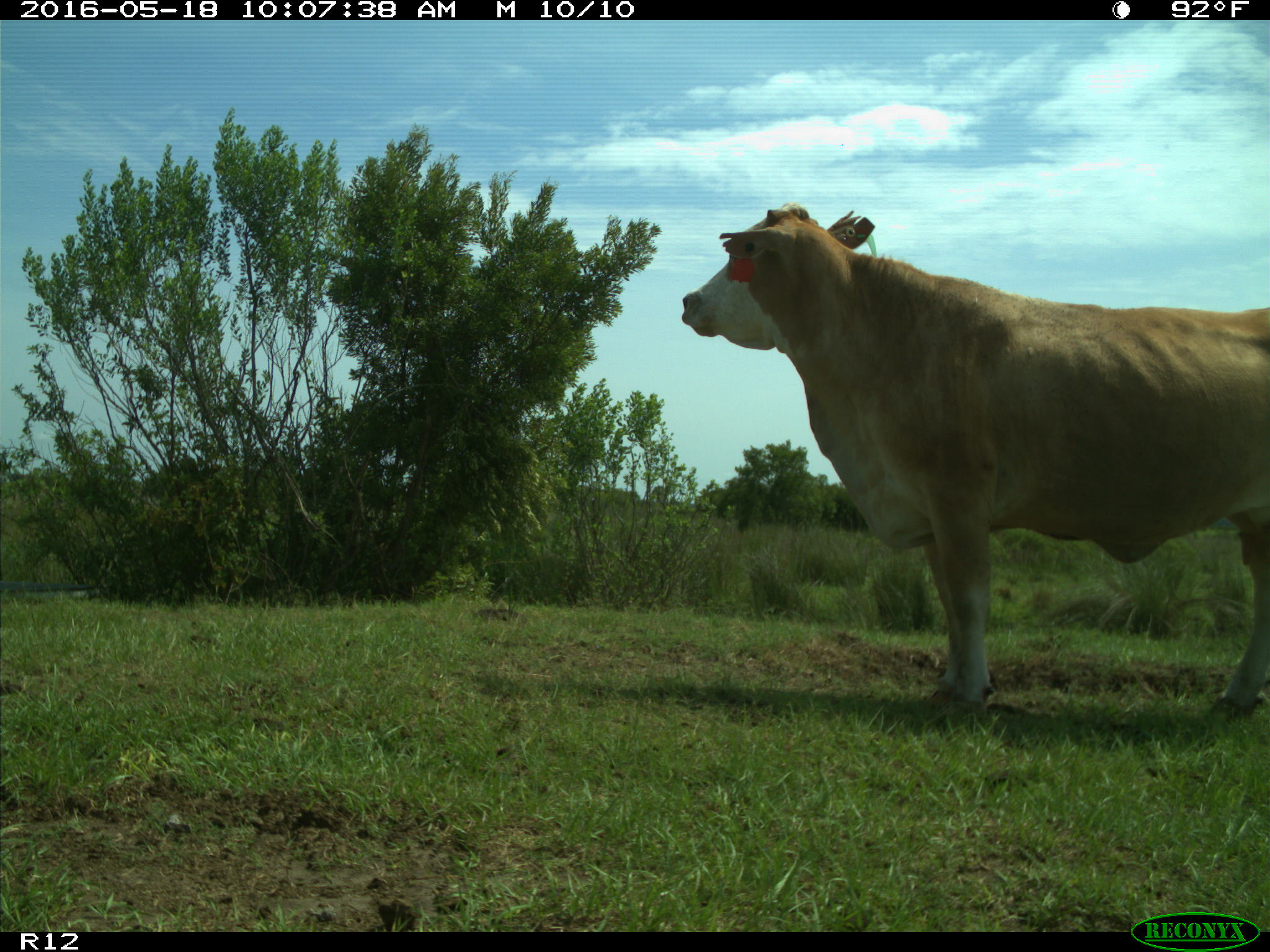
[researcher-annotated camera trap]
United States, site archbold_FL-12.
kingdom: Animalia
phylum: Chordata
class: Mammalia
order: Artiodactyla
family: Bovidae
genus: Bos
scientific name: Bos taurus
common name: domestic cow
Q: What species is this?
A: Bos taurus (domestic cow).